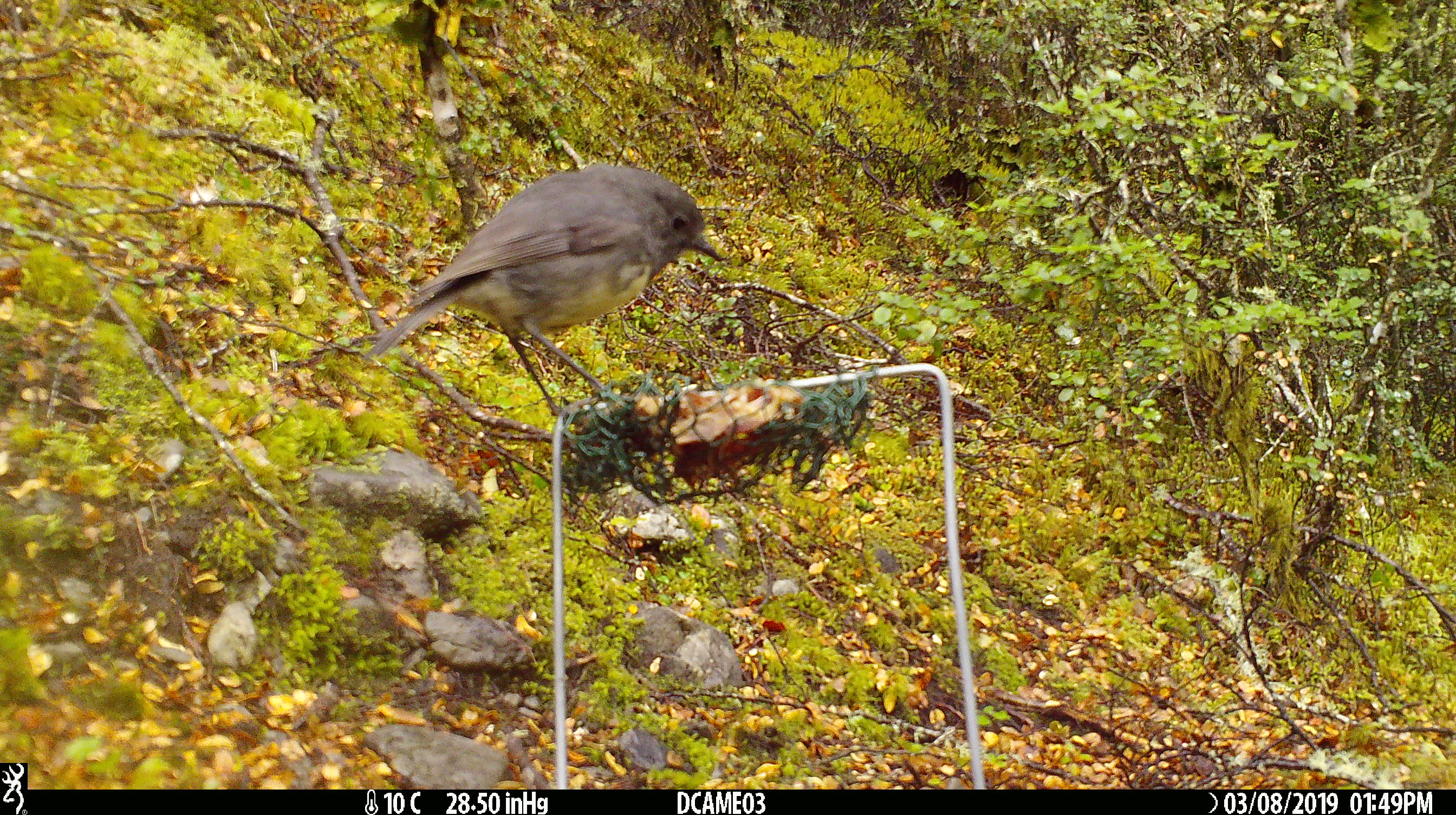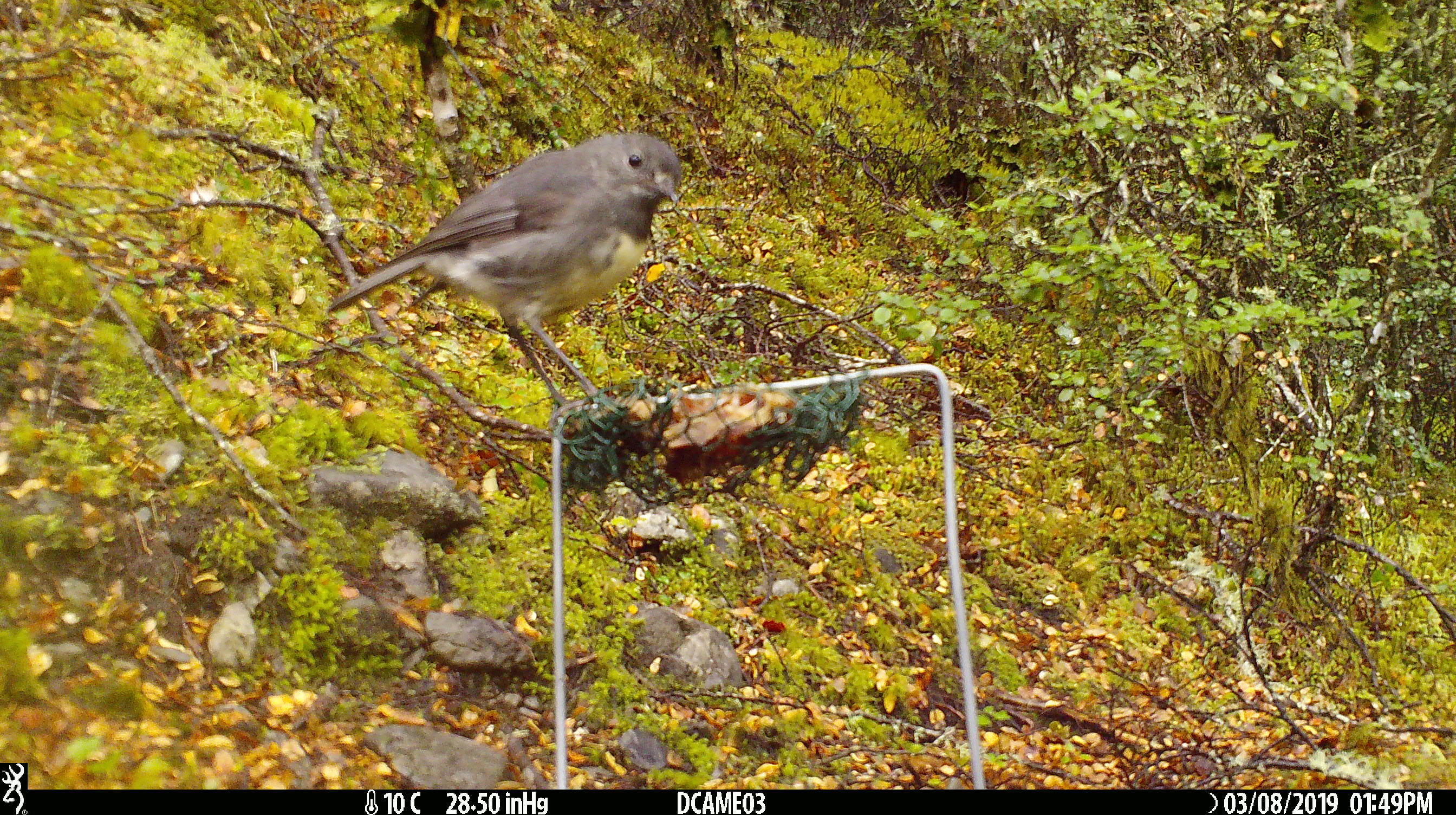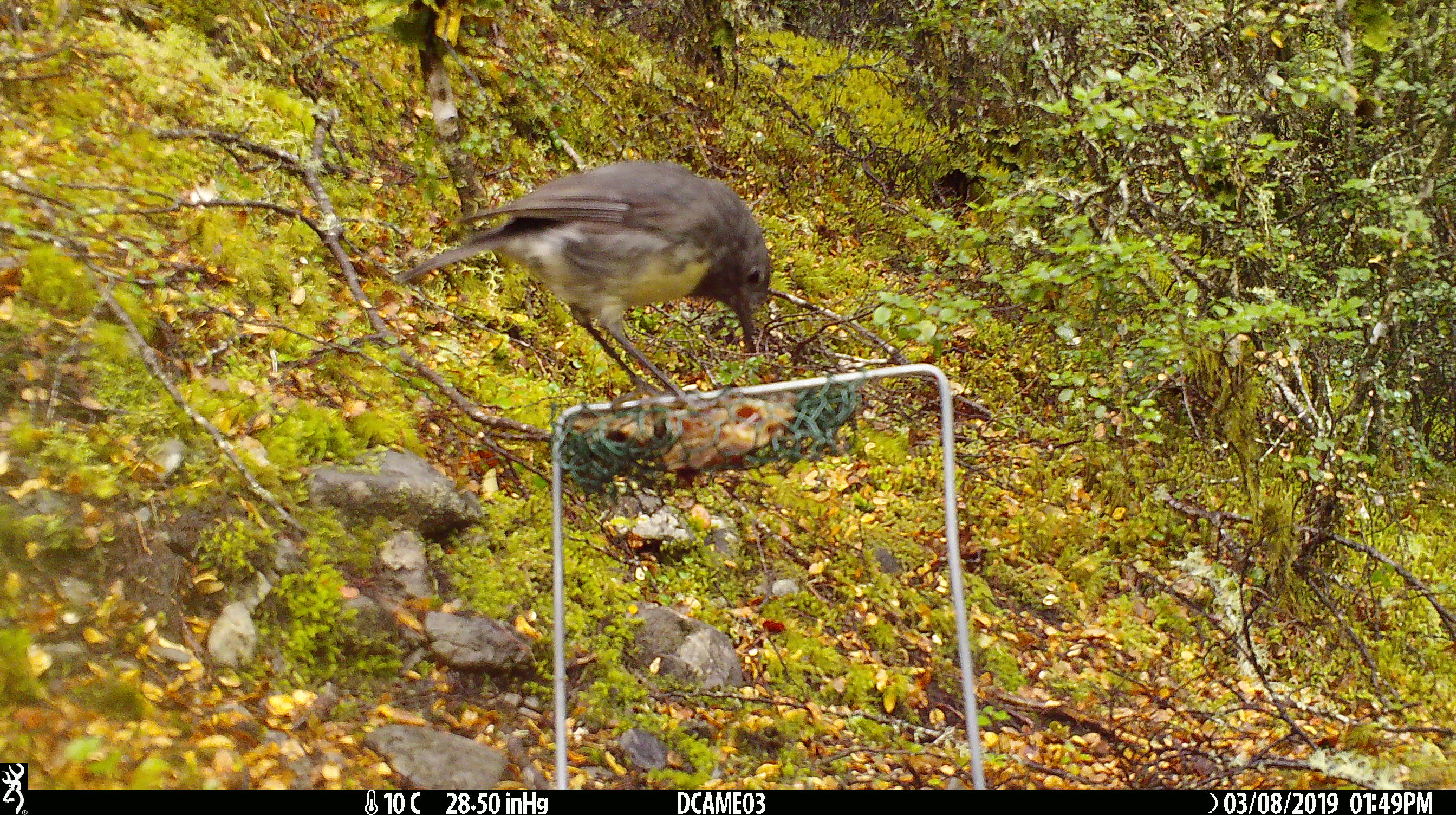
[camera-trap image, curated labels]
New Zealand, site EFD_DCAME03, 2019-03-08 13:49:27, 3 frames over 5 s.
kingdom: Animalia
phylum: Chordata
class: Aves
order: Passeriformes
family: Petroicidae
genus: Petroica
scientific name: Petroica australis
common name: new zealand robin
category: robin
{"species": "robin (new zealand robin) (Petroica australis)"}